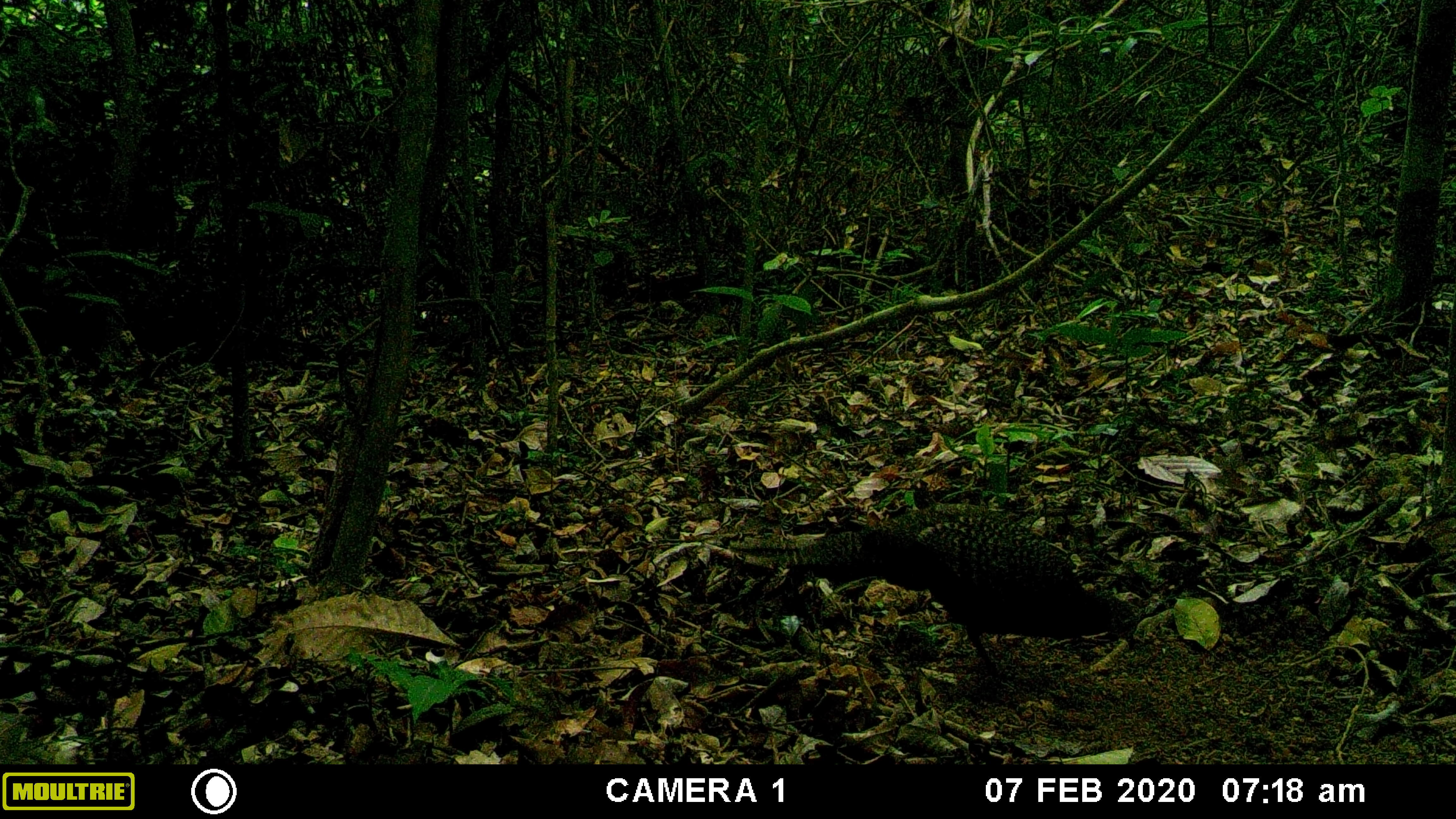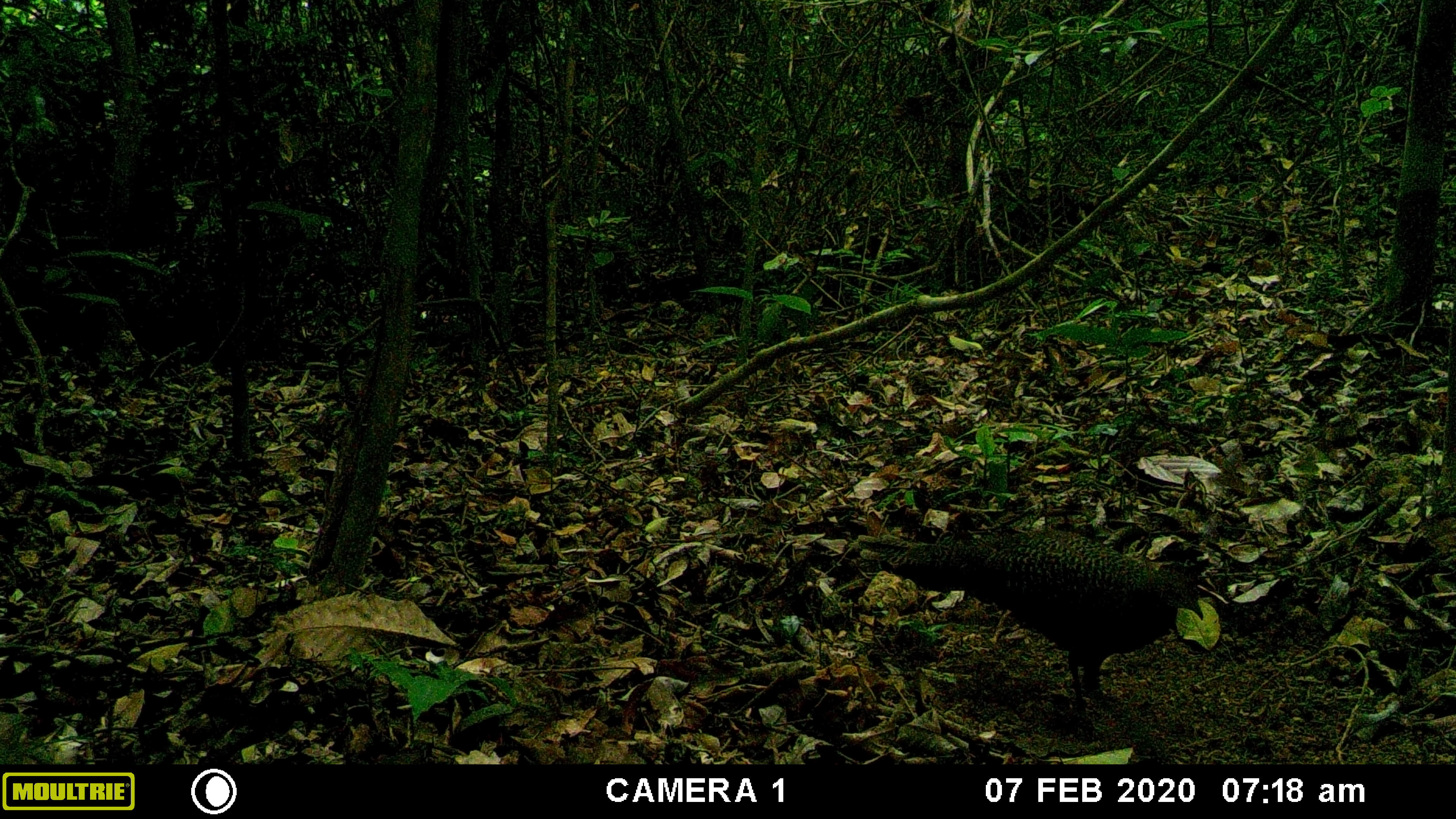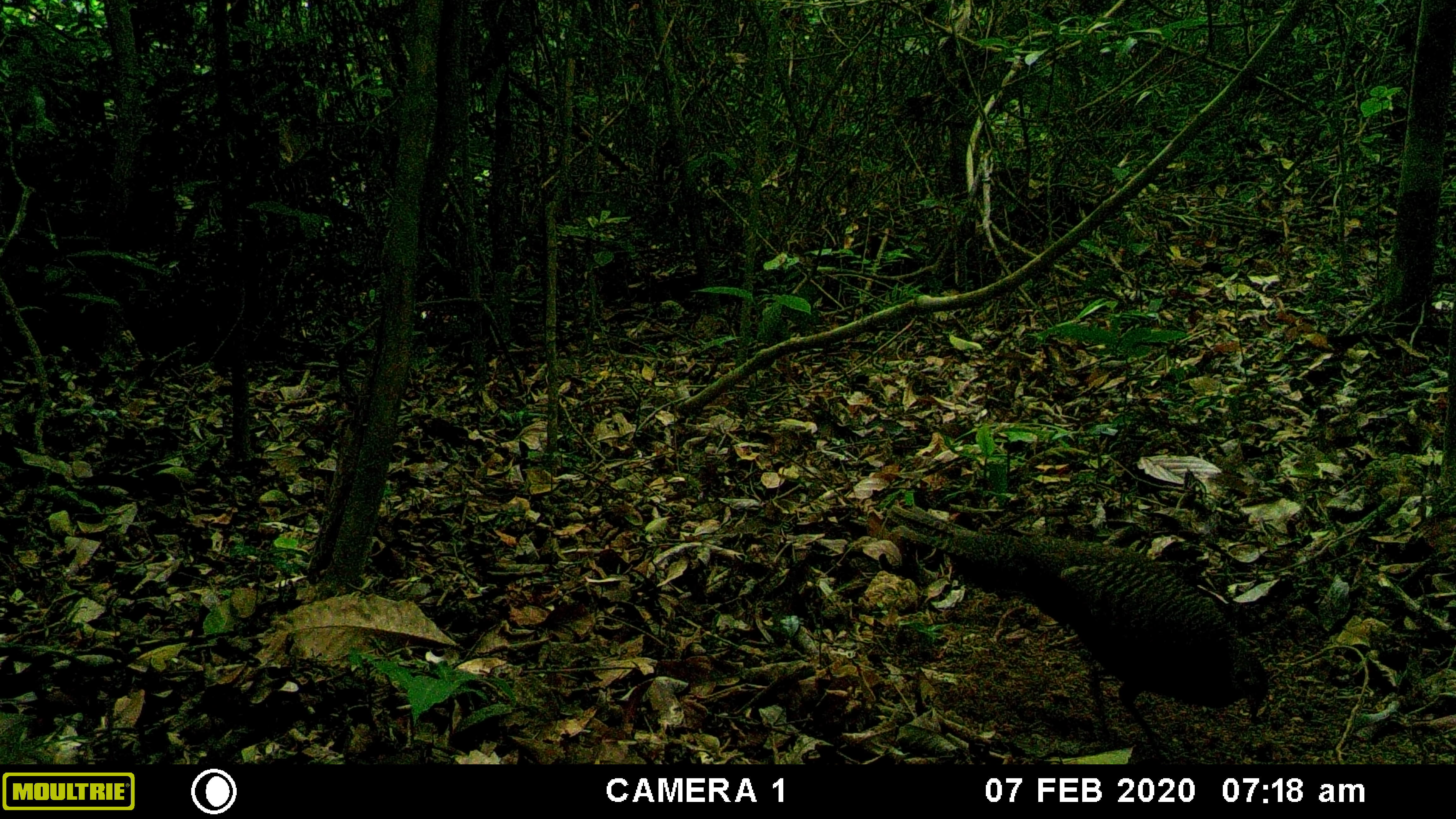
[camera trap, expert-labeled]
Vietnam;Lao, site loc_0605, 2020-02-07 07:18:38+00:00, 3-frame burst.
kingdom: Animalia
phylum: Chordata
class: Aves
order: Galliformes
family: Phasianidae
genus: Polyplectron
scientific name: Polyplectron bicalcaratum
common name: gray peacock-pheasant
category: grey peacock pheasant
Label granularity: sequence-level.